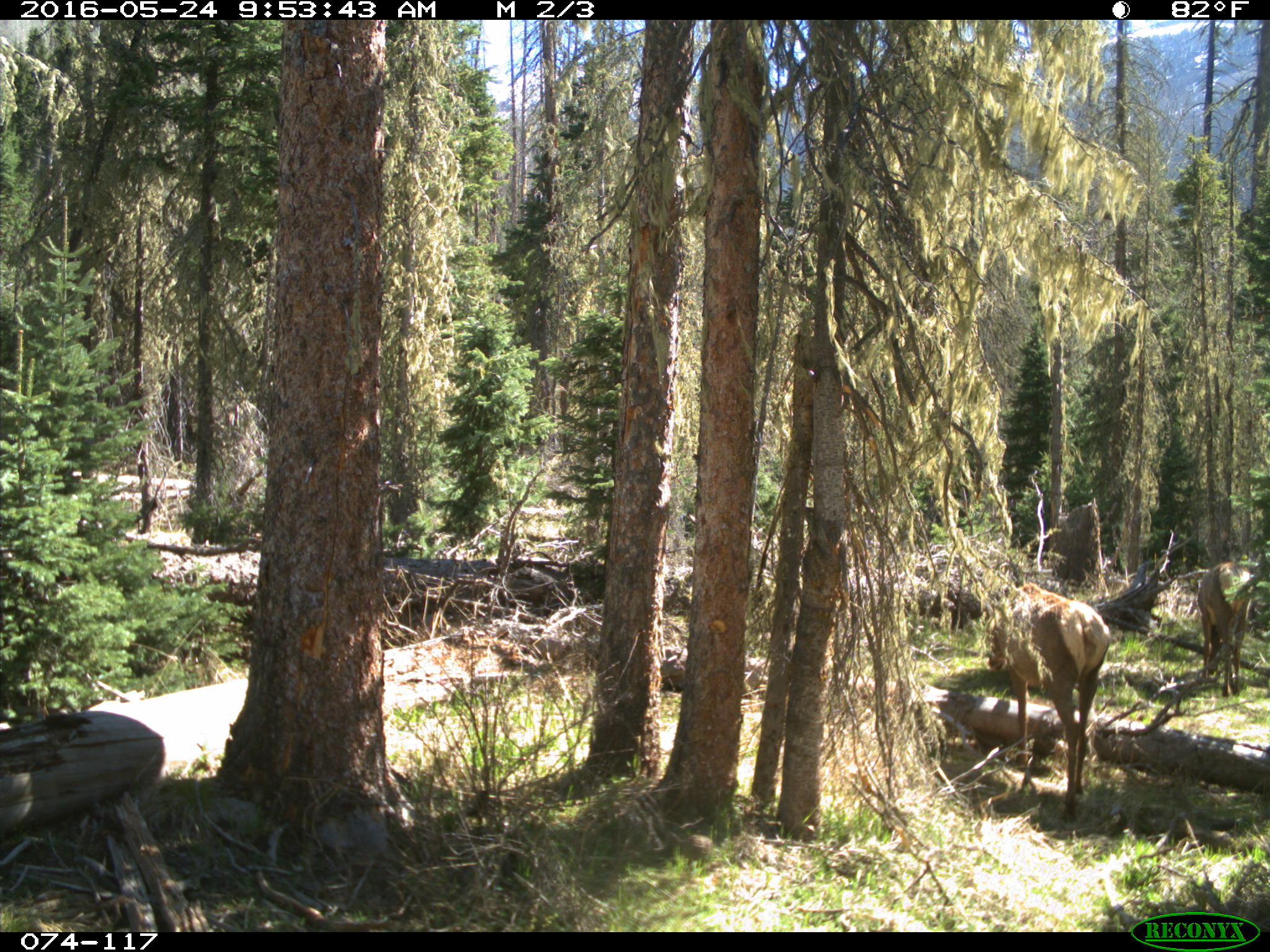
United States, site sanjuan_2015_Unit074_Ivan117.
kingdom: Animalia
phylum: Chordata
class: Mammalia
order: Artiodactyla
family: Cervidae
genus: Cervus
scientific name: Cervus elaphus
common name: red deer